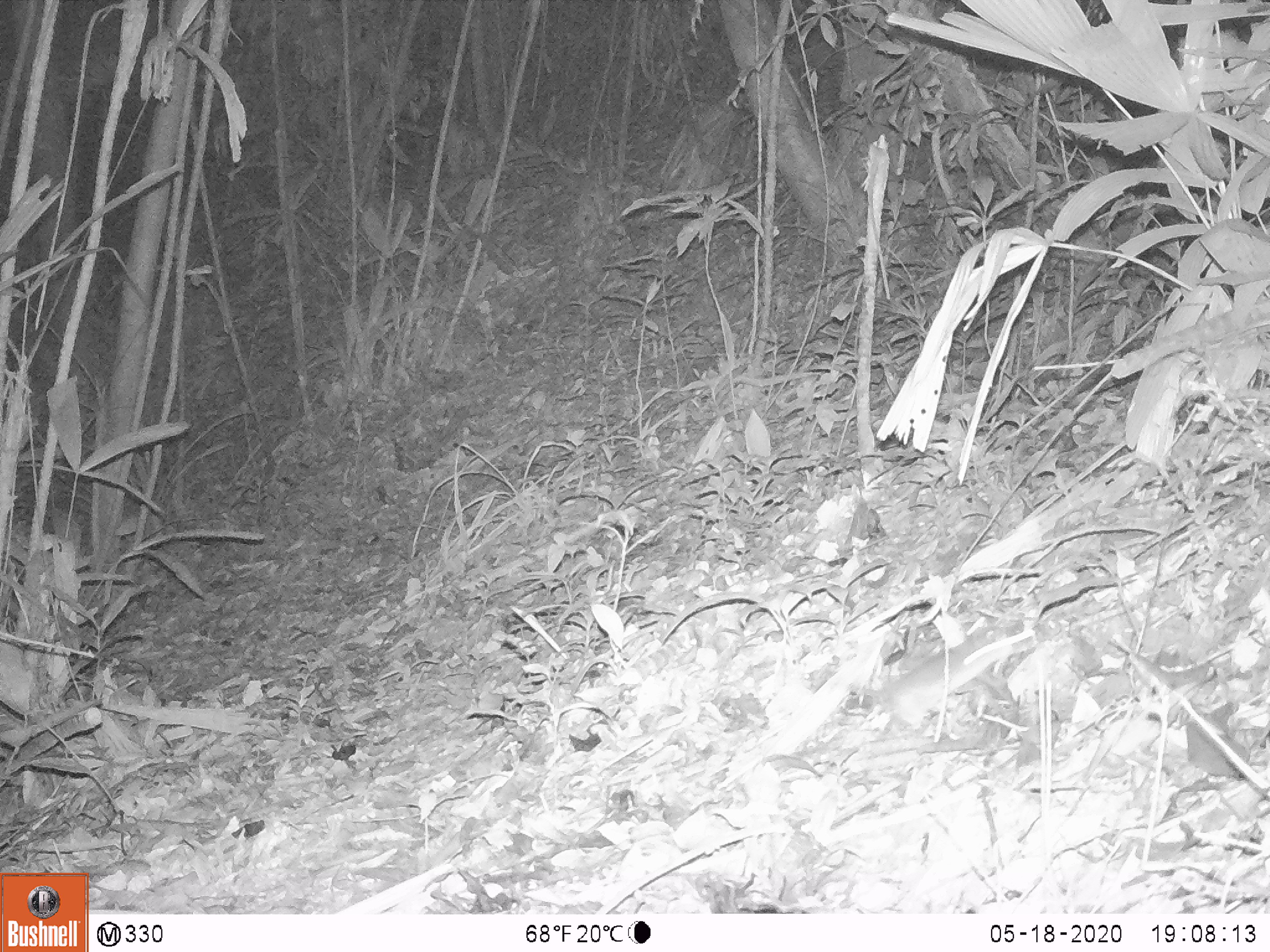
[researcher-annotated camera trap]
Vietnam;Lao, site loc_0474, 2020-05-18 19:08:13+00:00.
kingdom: Animalia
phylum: Chordata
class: Mammalia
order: Rodentia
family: Muridae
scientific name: Muridae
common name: old-world mice and rats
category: unidentified murid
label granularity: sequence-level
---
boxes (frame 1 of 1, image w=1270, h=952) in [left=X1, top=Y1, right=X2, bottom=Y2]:
unidentified murid: [left=850, top=624, right=1014, bottom=728]